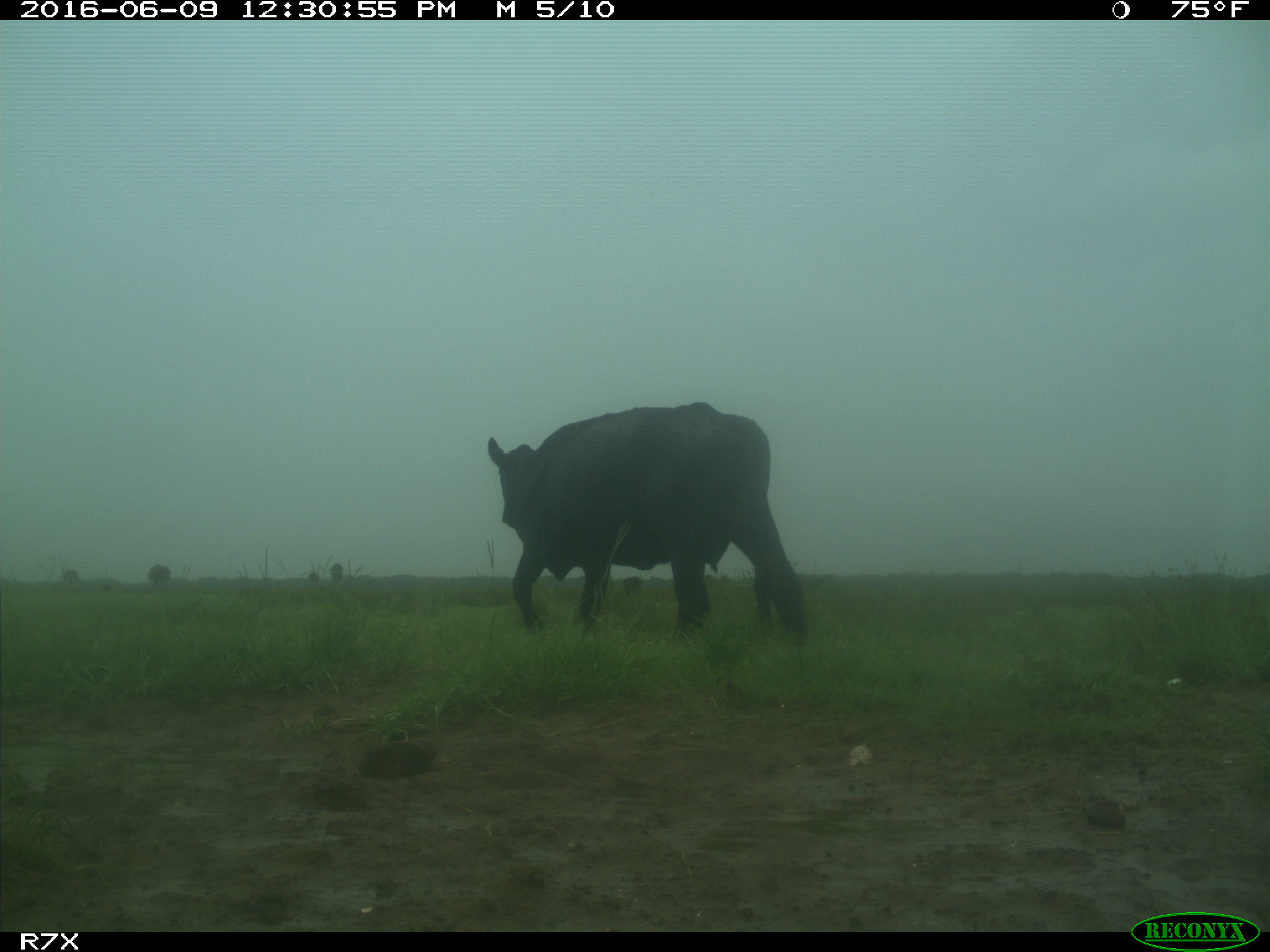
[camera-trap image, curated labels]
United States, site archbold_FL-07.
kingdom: Animalia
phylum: Chordata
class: Mammalia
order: Artiodactyla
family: Bovidae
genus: Bos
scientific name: Bos taurus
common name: domestic cow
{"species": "Bos taurus (domestic cow)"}